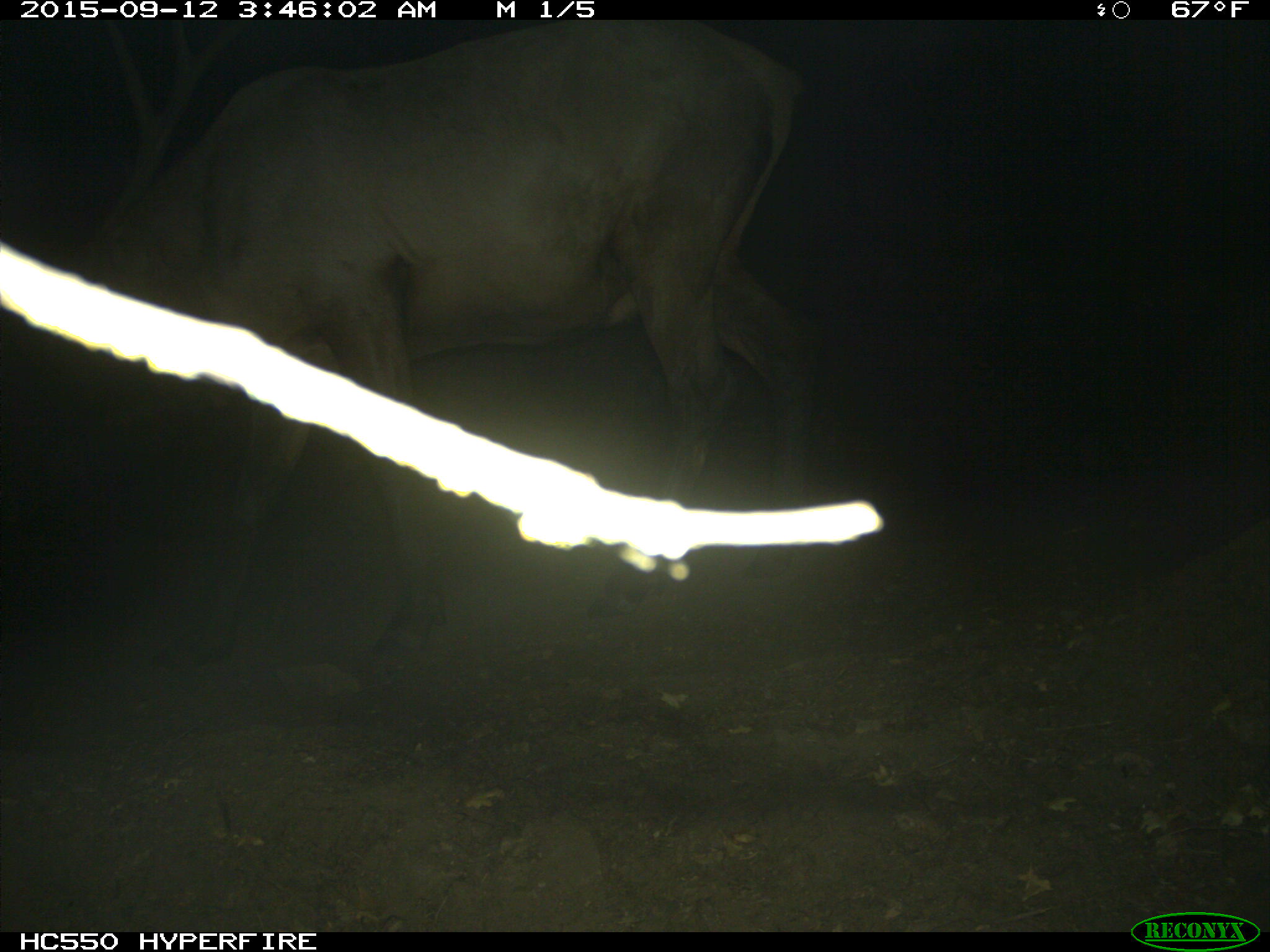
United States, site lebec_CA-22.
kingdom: Animalia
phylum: Chordata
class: Mammalia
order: Artiodactyla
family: Cervidae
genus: Cervus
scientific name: Cervus canadensis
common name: elk